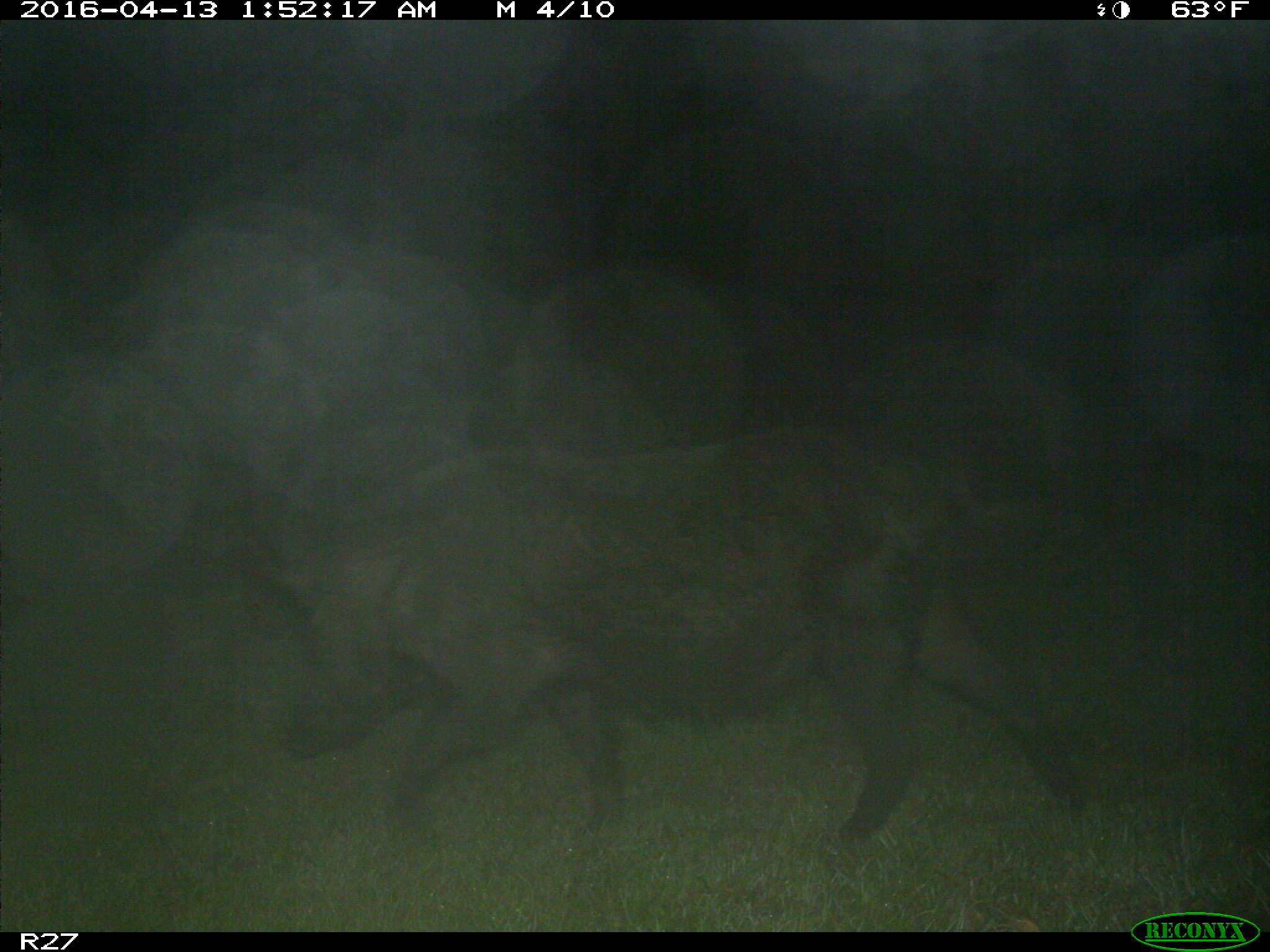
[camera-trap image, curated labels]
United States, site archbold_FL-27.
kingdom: Animalia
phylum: Chordata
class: Mammalia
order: Artiodactyla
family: Suidae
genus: Sus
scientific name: Sus scrofa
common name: wild boar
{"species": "Sus scrofa (wild boar)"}